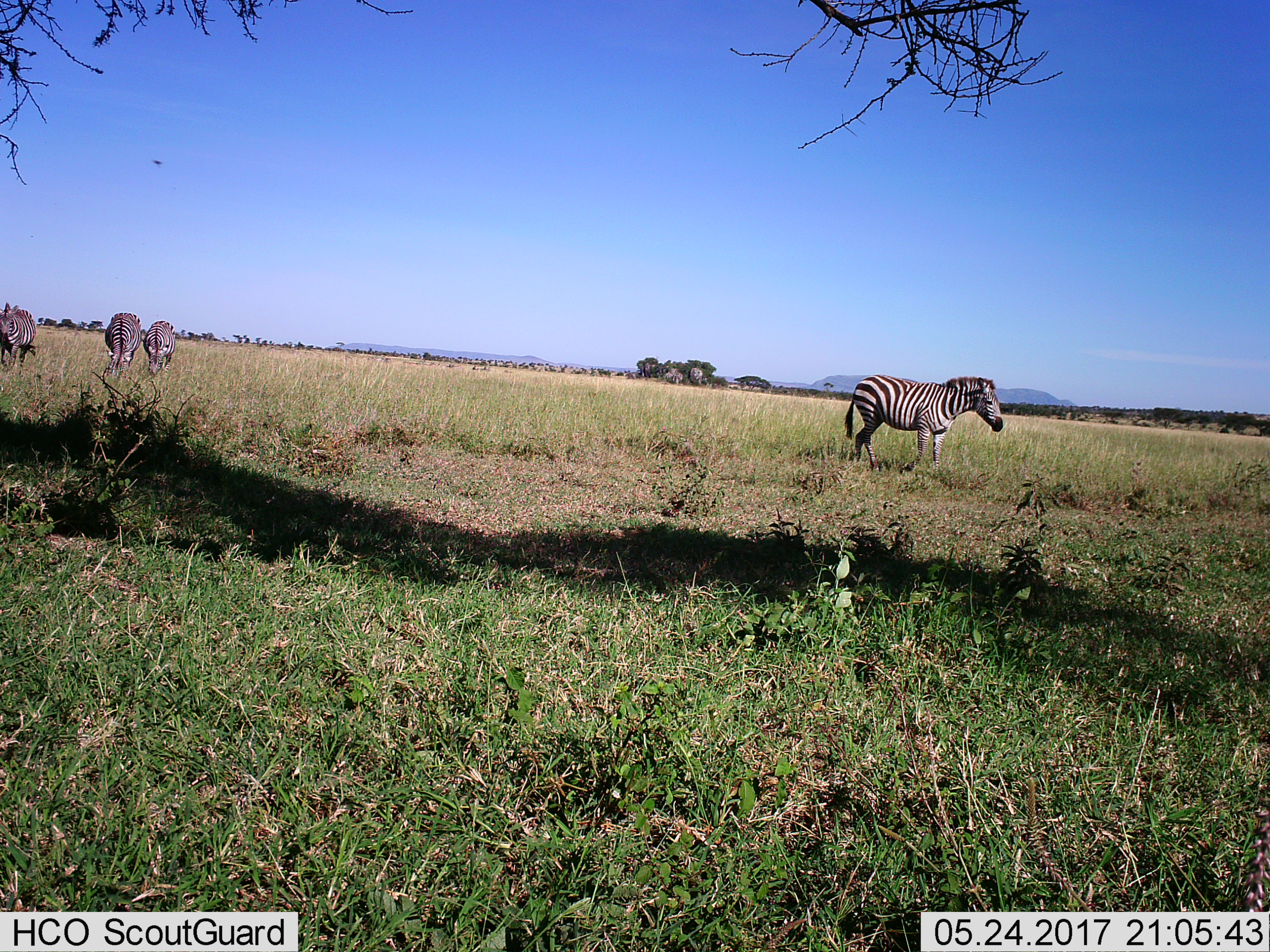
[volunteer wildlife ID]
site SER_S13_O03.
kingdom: Animalia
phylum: Chordata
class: Mammalia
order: Perissodactyla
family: Equidae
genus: Equus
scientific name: Equus quagga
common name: plains zebra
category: zebraplains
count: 4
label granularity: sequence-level